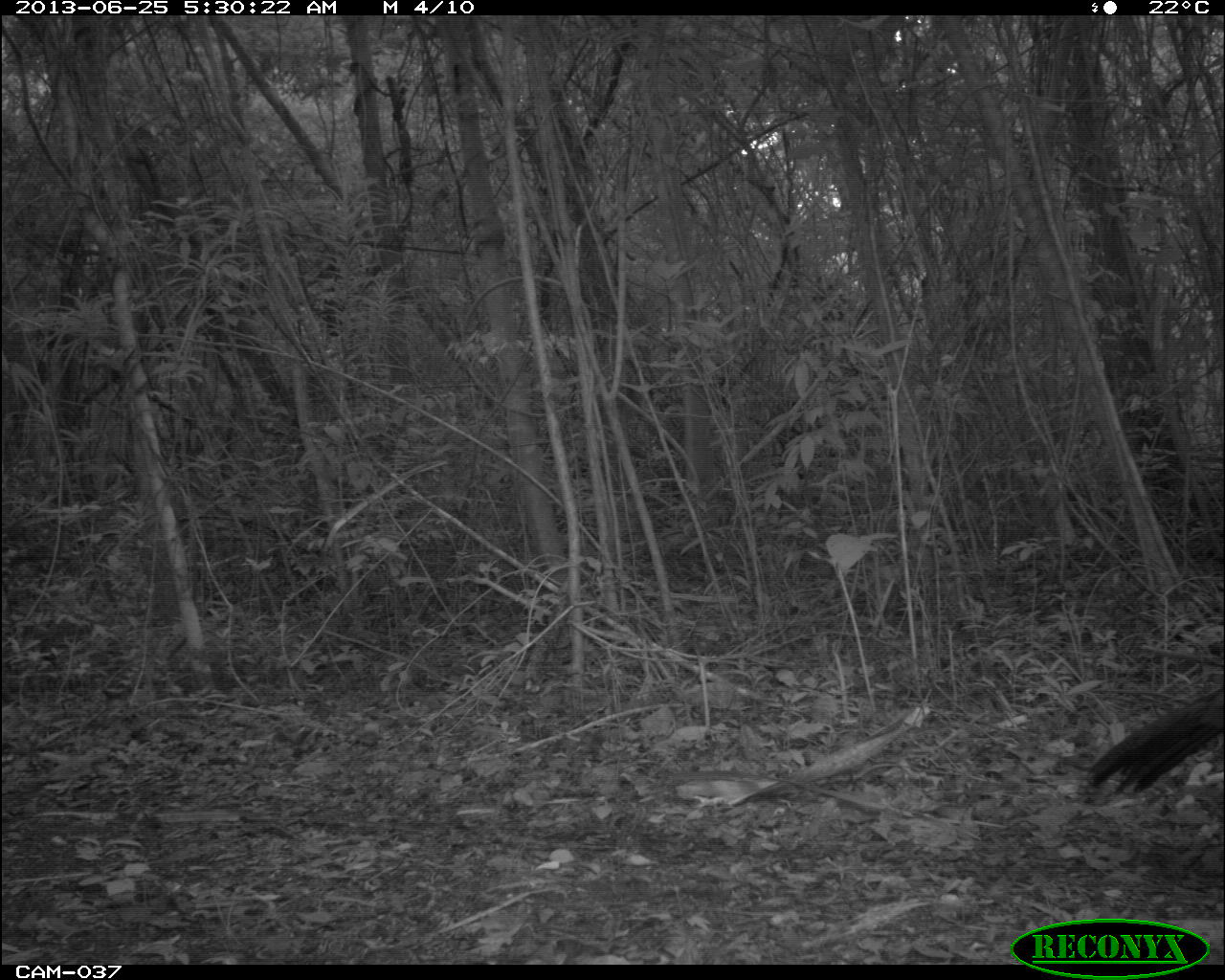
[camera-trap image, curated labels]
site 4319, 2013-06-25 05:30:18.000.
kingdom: Animalia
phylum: Chordata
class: Aves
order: Galliformes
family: Cracidae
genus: Crax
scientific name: Crax rubra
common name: great curassow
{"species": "Crax rubra (great curassow)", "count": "1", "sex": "female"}